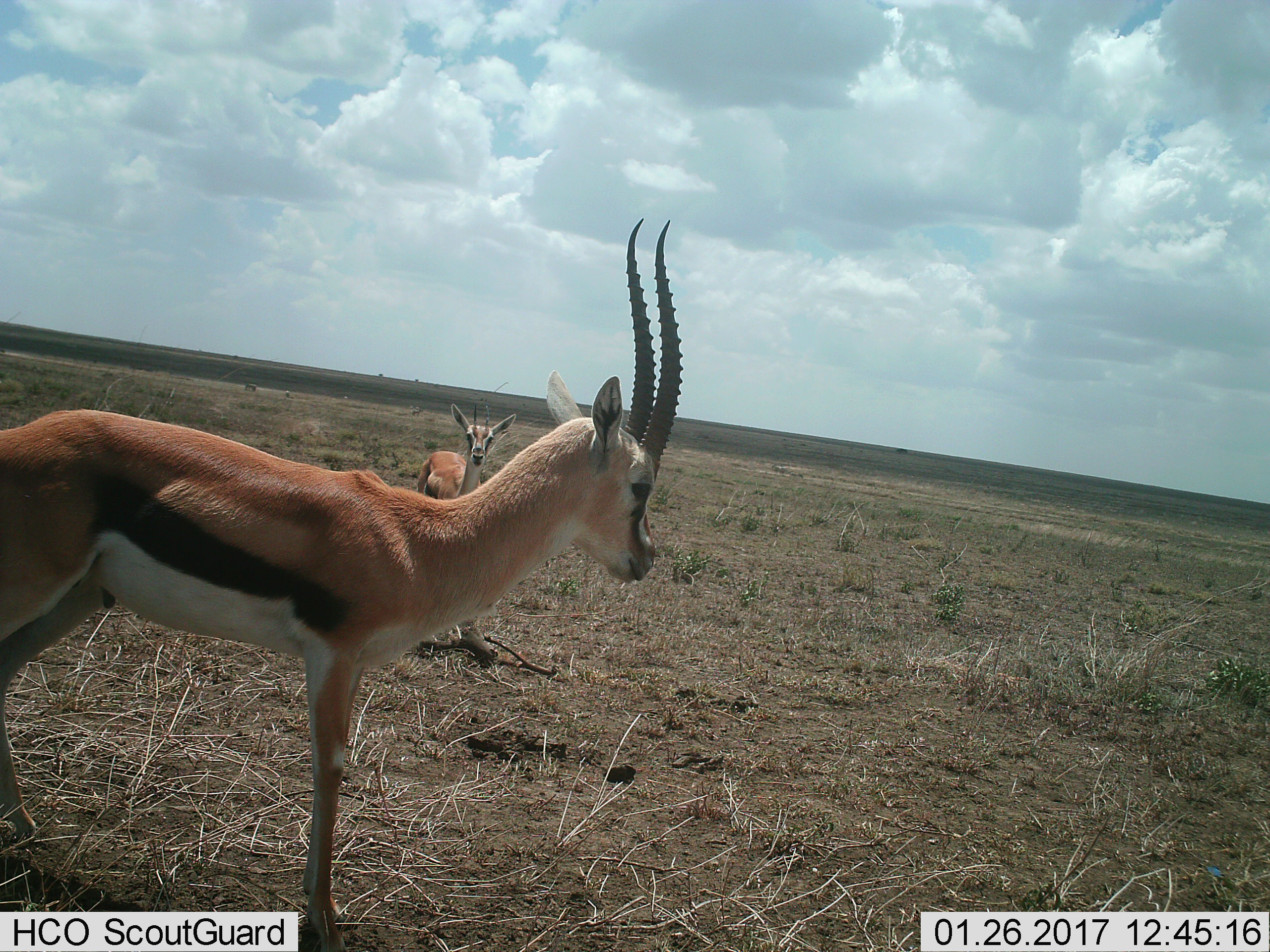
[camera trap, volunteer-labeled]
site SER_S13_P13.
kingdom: Animalia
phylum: Chordata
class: Mammalia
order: Artiodactyla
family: Bovidae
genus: Eudorcas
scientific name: Eudorcas thomsonii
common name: thomson's gazelle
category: gazellethomsons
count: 2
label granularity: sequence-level